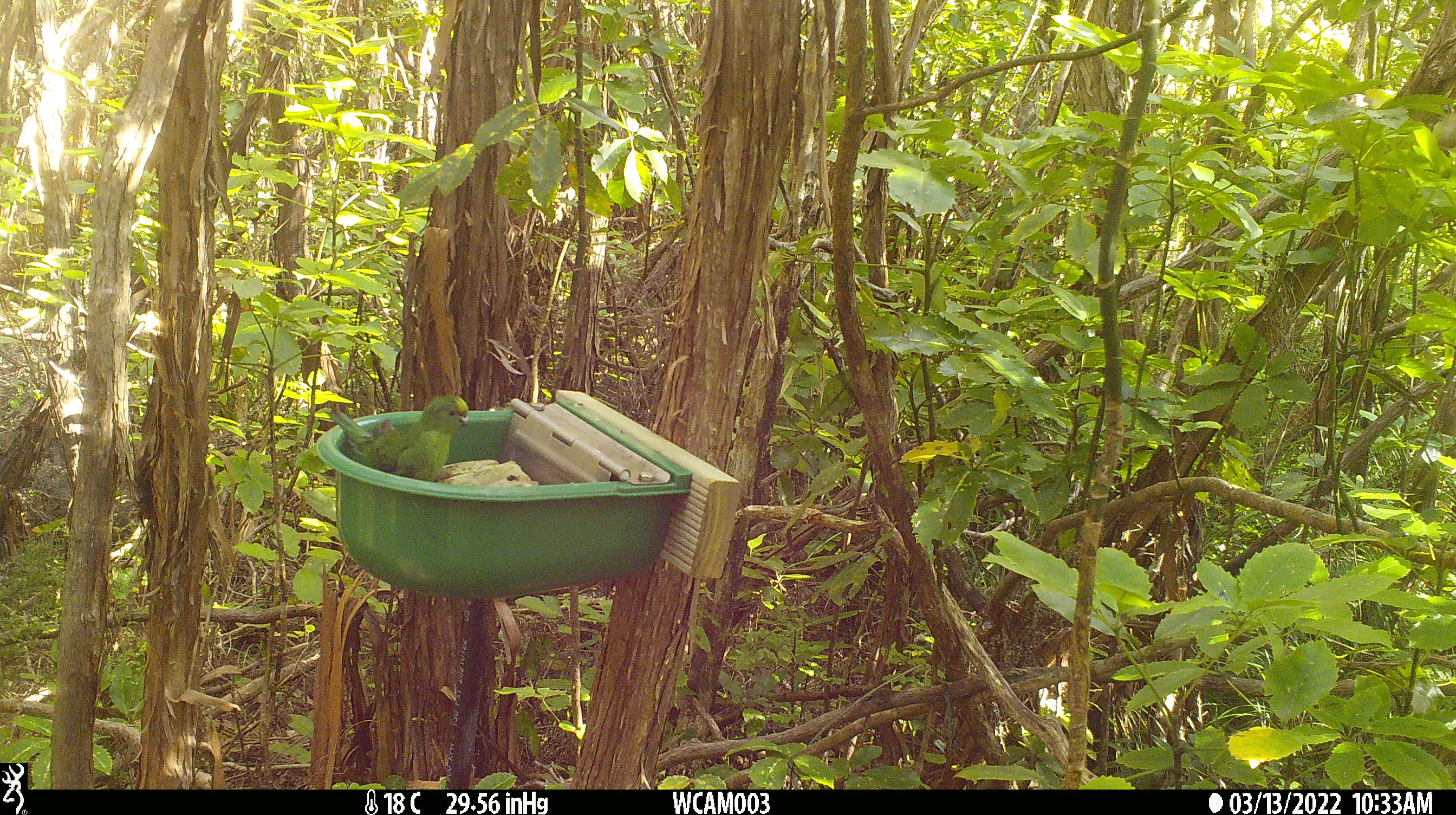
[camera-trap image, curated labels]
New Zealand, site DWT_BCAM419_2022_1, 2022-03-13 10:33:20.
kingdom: Animalia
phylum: Chordata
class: Aves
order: Psittaciformes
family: Psittaculidae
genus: Cyanoramphus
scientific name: Cyanoramphus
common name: parakeet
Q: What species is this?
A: Parakeet (Cyanoramphus).